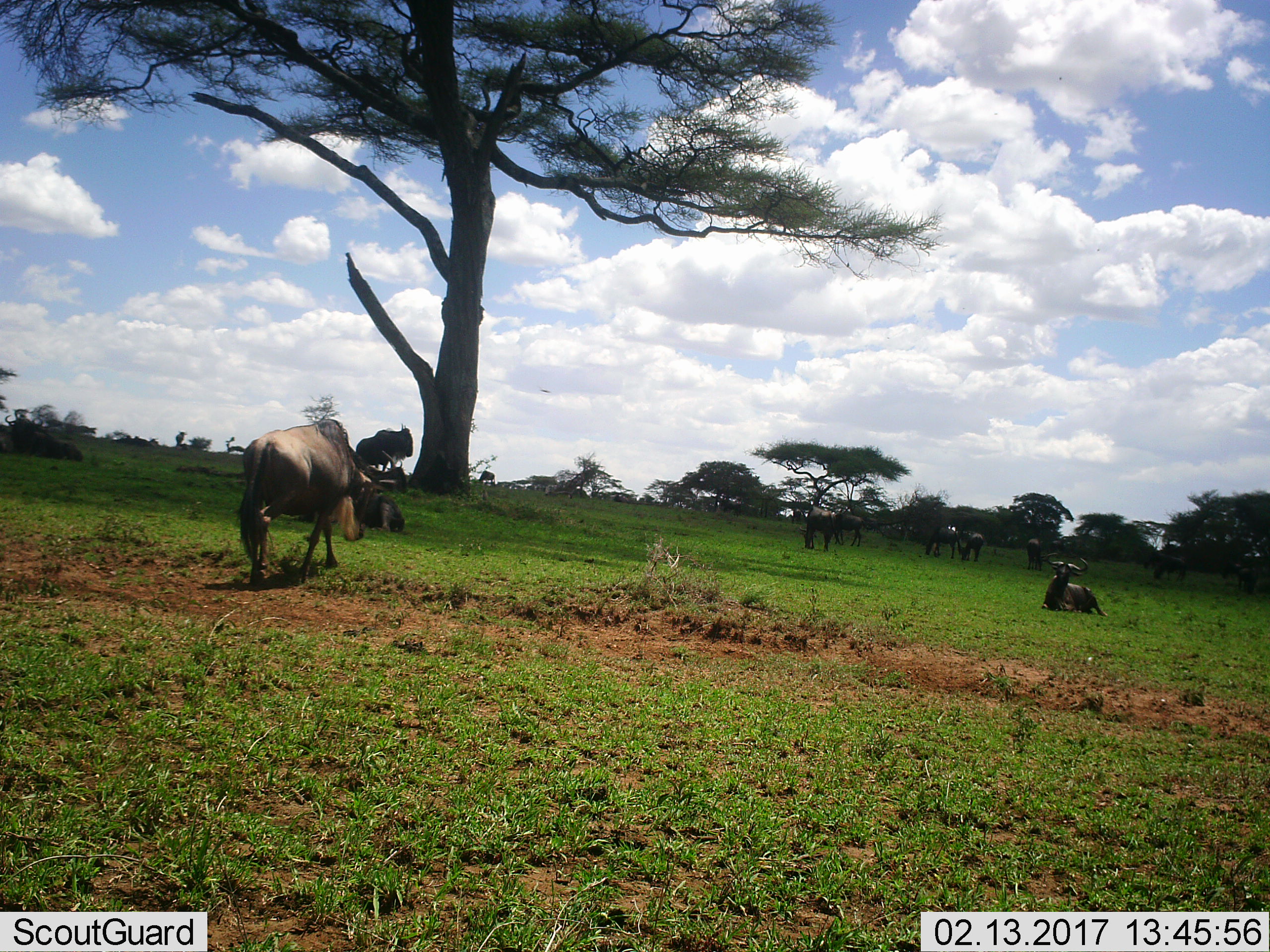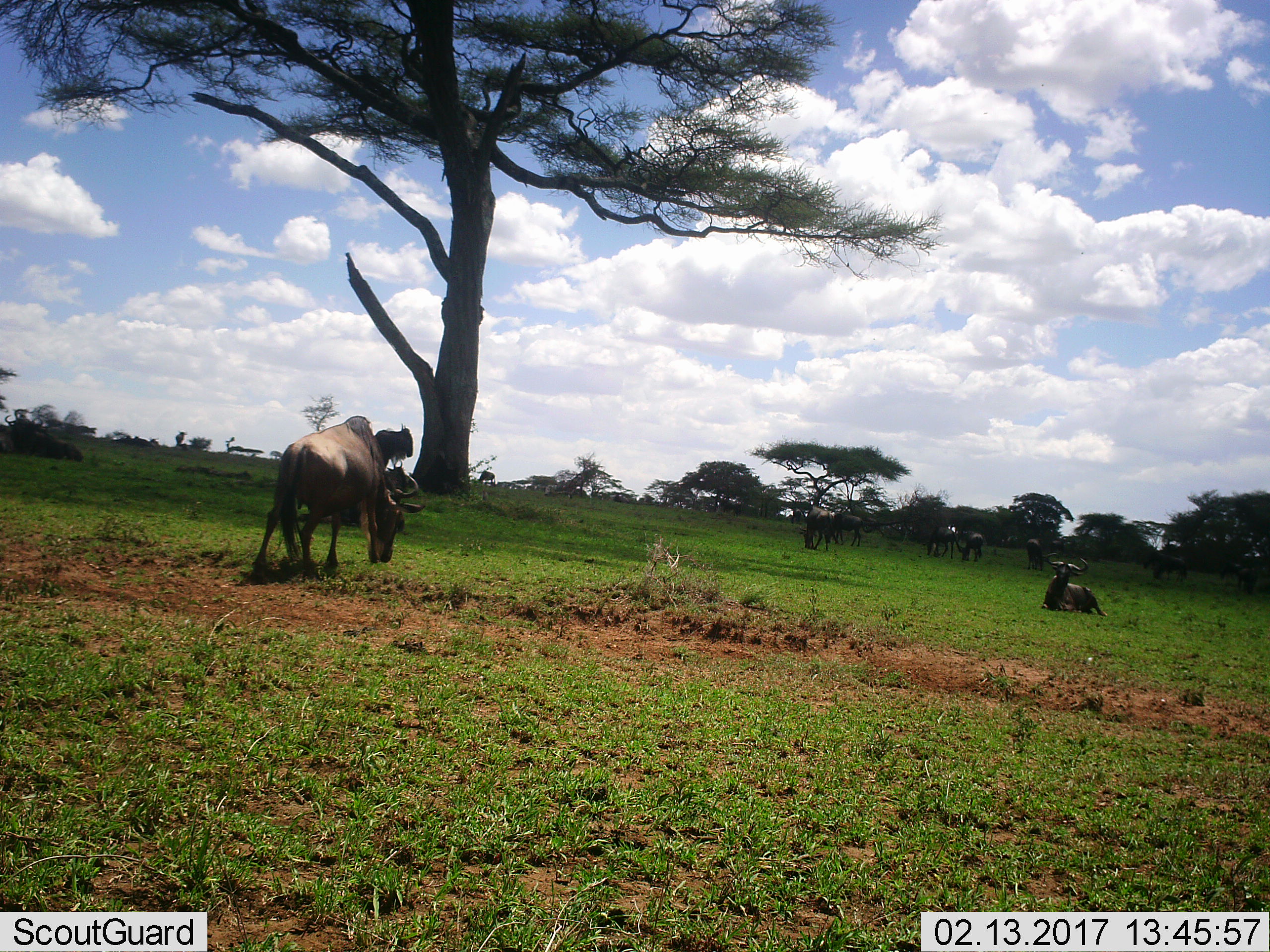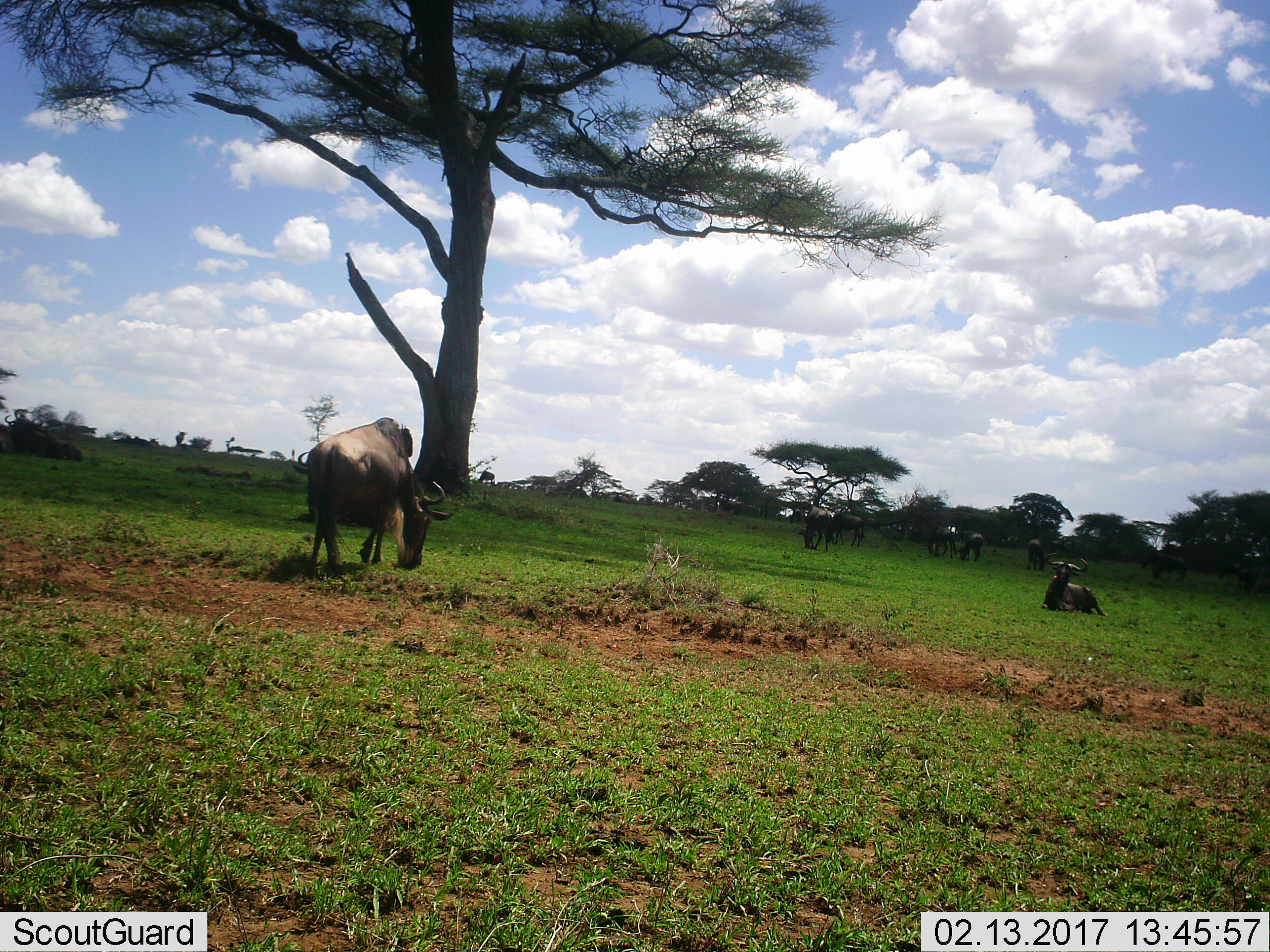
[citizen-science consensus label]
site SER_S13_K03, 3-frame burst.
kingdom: Animalia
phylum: Chordata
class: Mammalia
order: Artiodactyla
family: Bovidae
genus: Connochaetes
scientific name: Connochaetes taurinus taurinus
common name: blue wildebeest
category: wildebeestblue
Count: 11-50.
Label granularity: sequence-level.